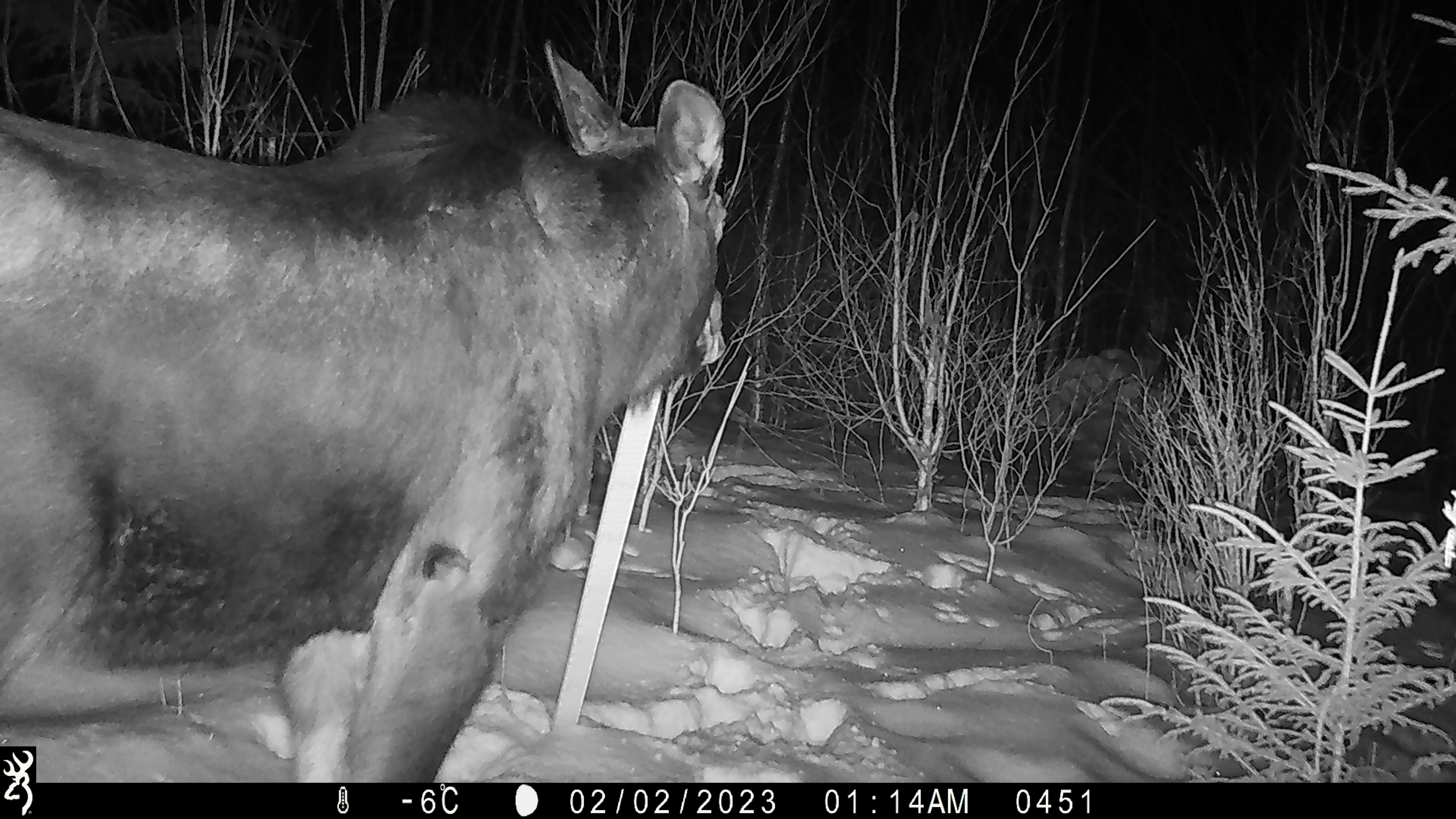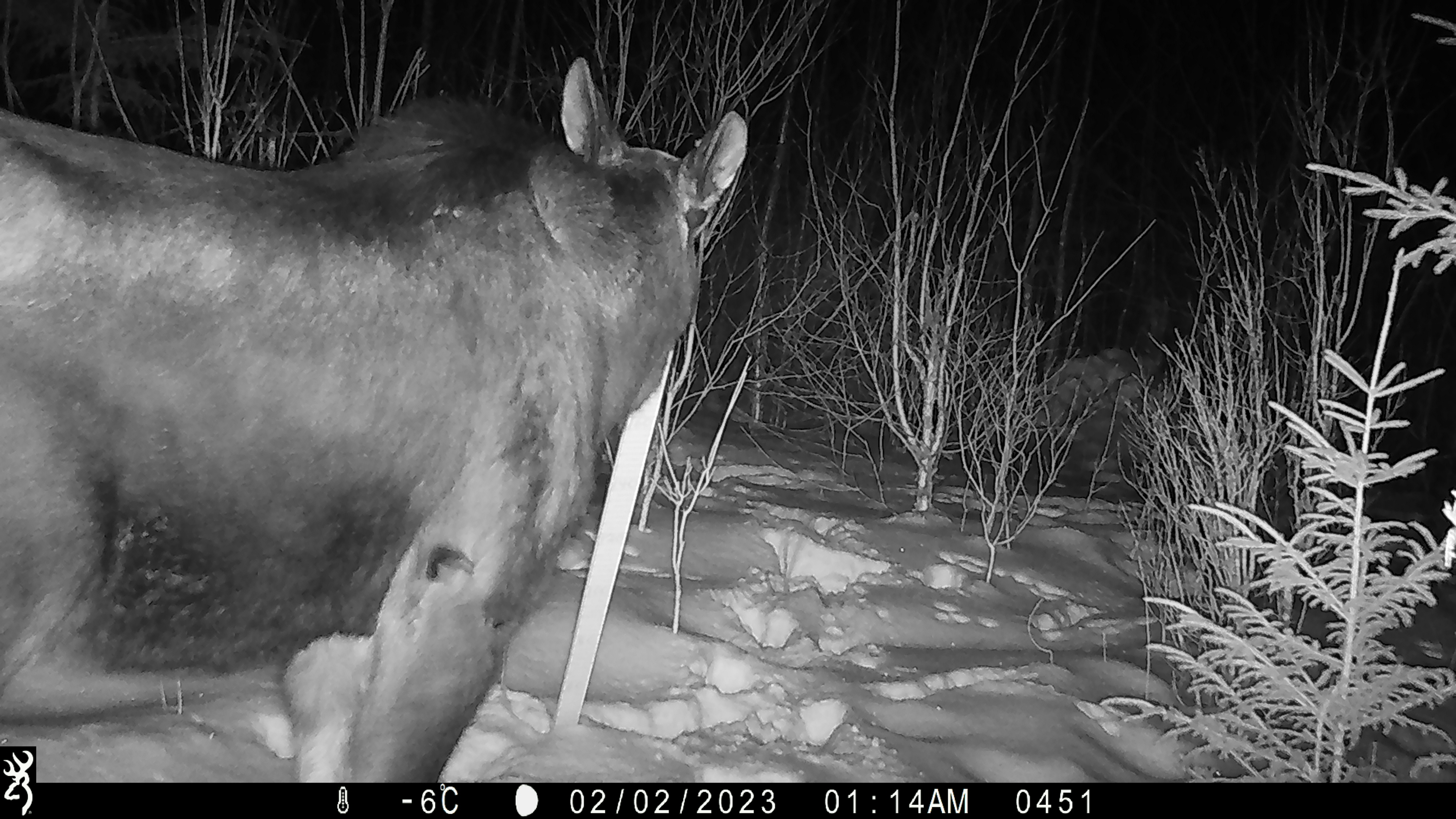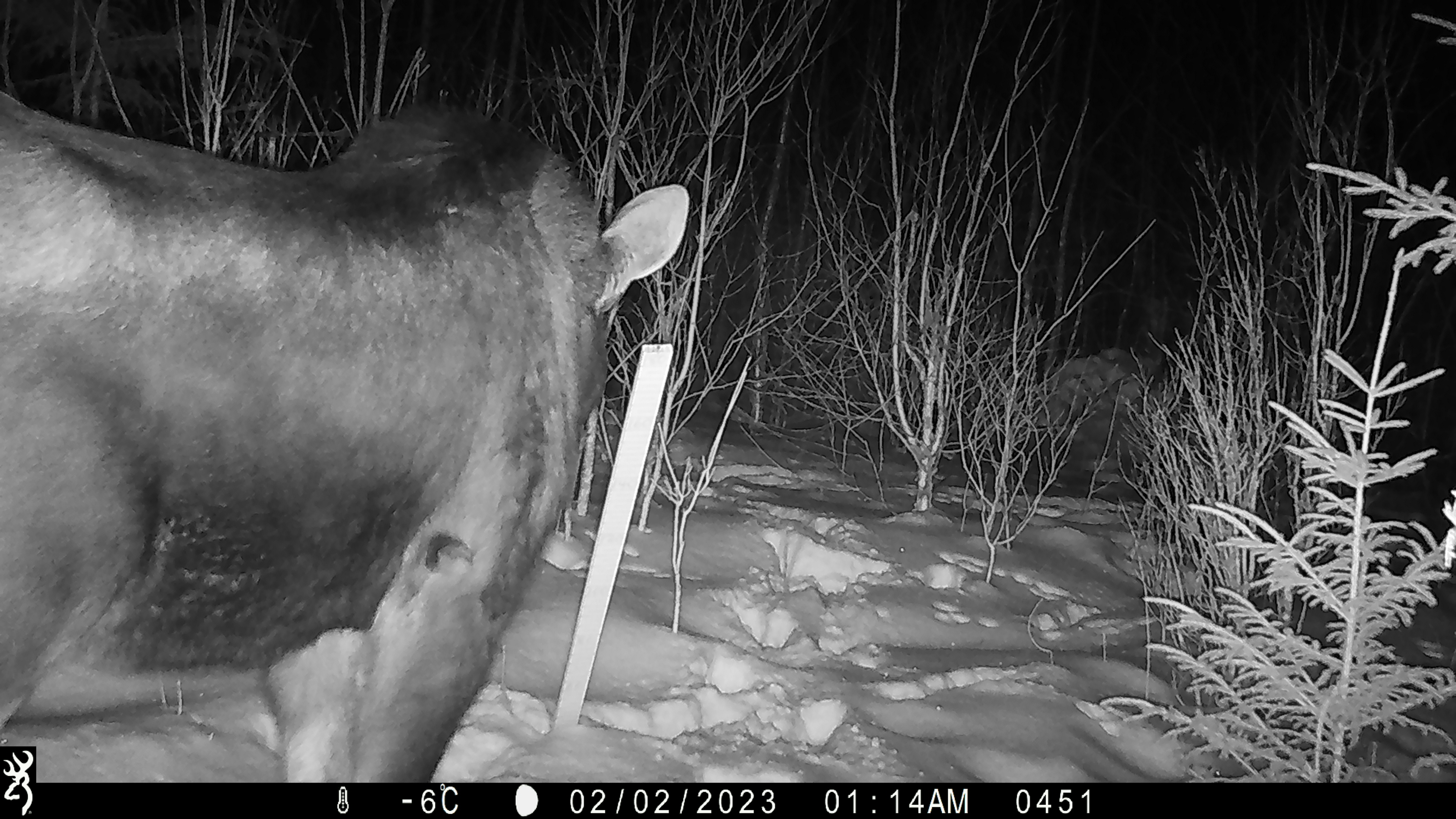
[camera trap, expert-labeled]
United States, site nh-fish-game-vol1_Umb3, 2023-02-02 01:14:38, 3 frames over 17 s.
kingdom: Animalia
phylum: Chordata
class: Mammalia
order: Artiodactyla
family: Cervidae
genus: Alces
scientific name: Alces alces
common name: moose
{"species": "moose (Alces alces)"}